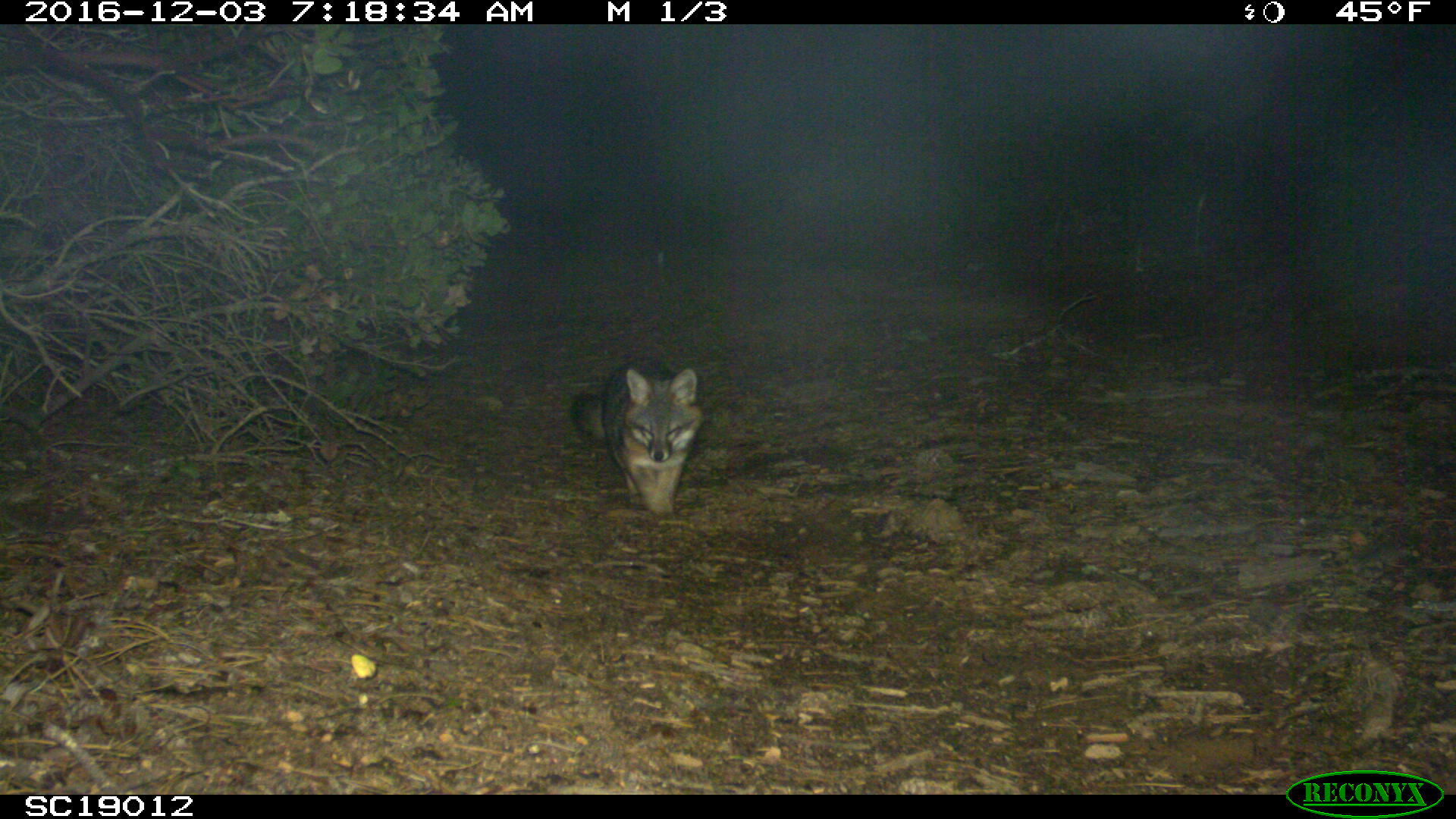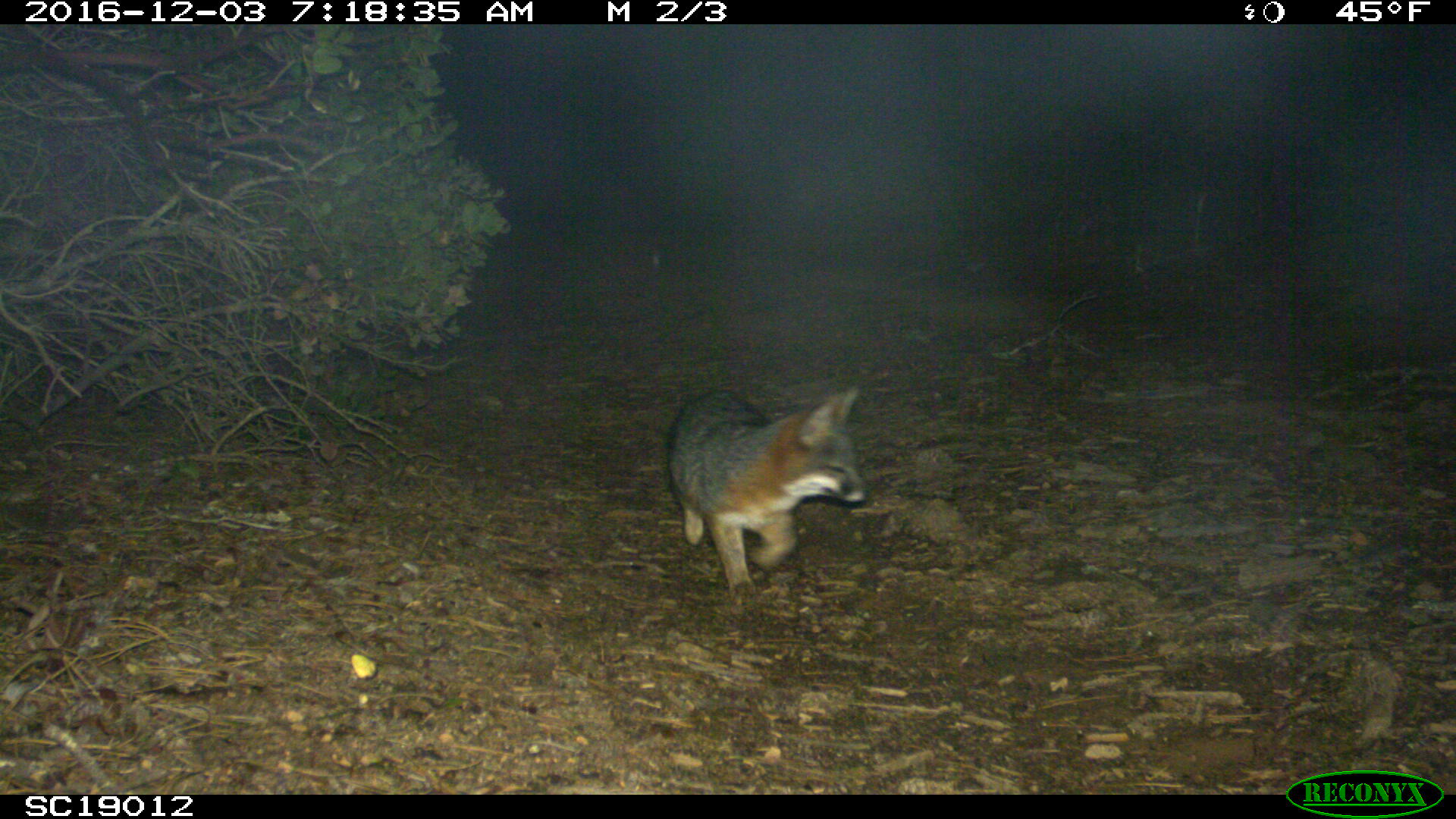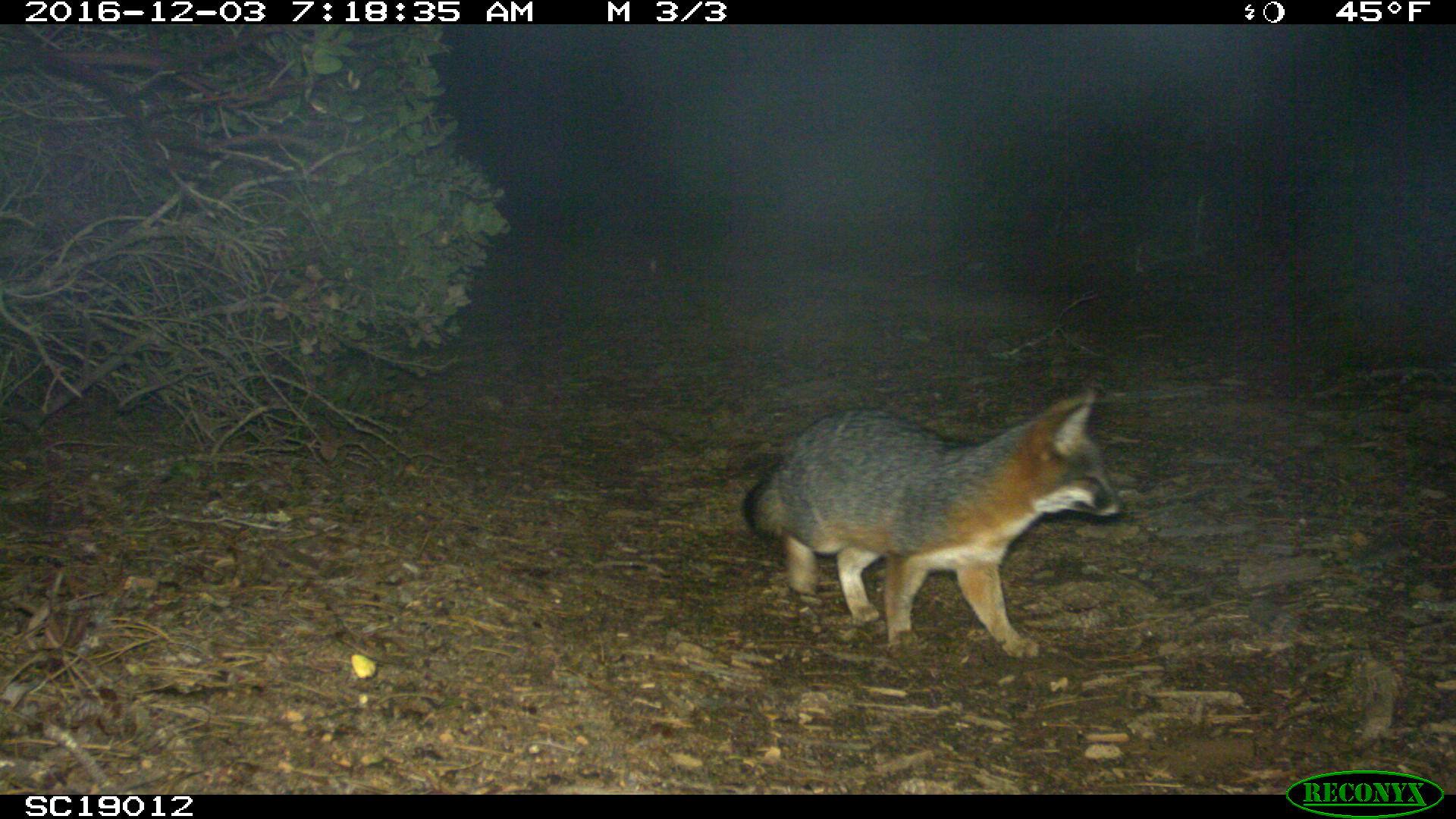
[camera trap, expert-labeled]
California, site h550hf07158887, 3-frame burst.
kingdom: Animalia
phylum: Chordata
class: Mammalia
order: Carnivora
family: Canidae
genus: Urocyon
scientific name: Urocyon littoralis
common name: island fox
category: fox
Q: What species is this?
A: Fox (island fox) (Urocyon littoralis).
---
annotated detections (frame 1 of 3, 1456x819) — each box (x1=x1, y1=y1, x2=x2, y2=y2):
fox: (x1=568, y1=357, x2=707, y2=518)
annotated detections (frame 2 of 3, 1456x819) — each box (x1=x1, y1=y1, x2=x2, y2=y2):
fox: (x1=673, y1=387, x2=867, y2=605)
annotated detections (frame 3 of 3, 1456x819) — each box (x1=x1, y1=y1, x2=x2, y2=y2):
fox: (x1=742, y1=392, x2=1123, y2=656)